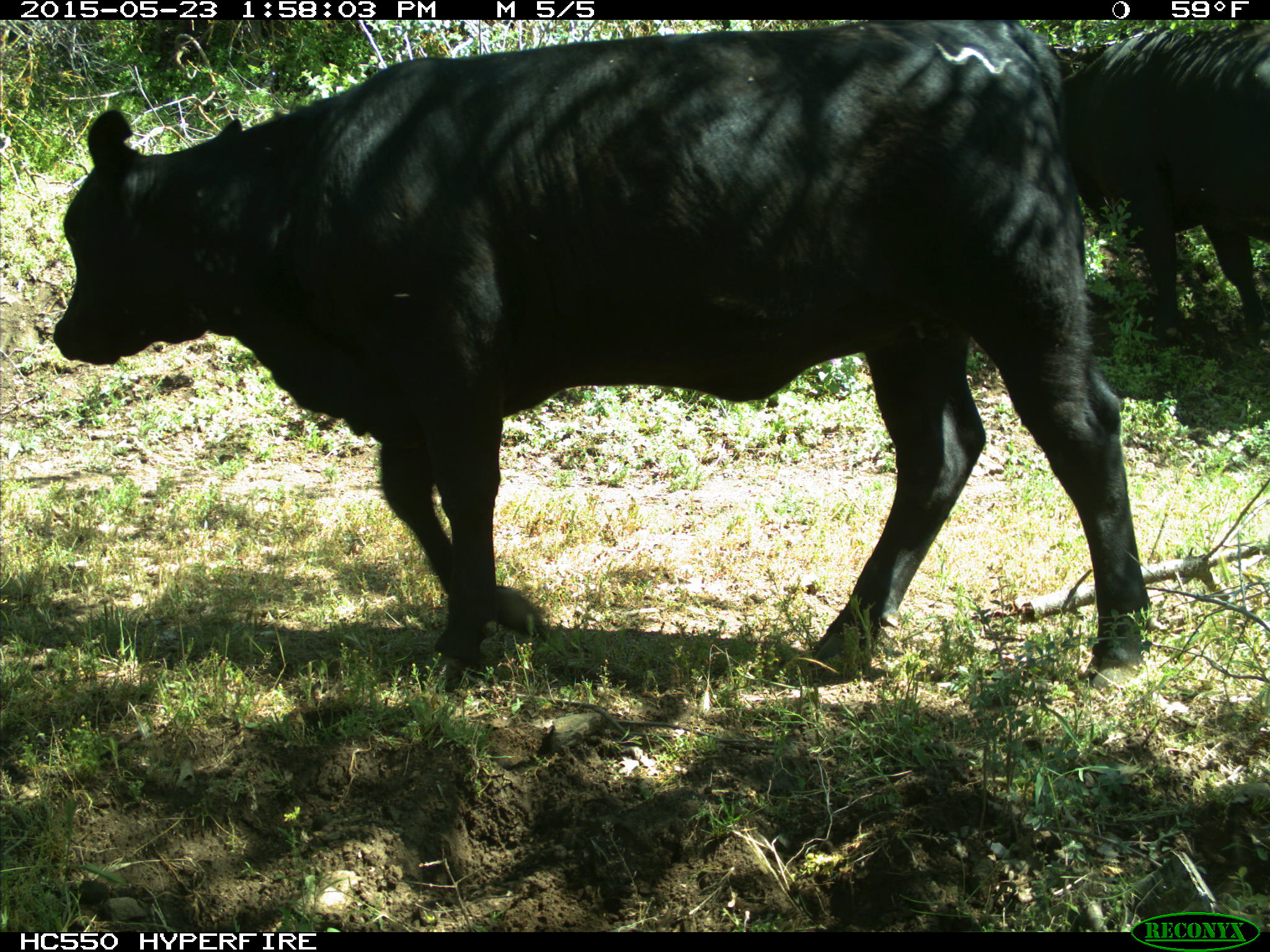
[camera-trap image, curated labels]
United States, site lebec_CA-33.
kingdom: Animalia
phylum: Chordata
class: Mammalia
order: Artiodactyla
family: Bovidae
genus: Bos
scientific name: Bos taurus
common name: domestic cow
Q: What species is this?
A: Bos taurus (domestic cow).